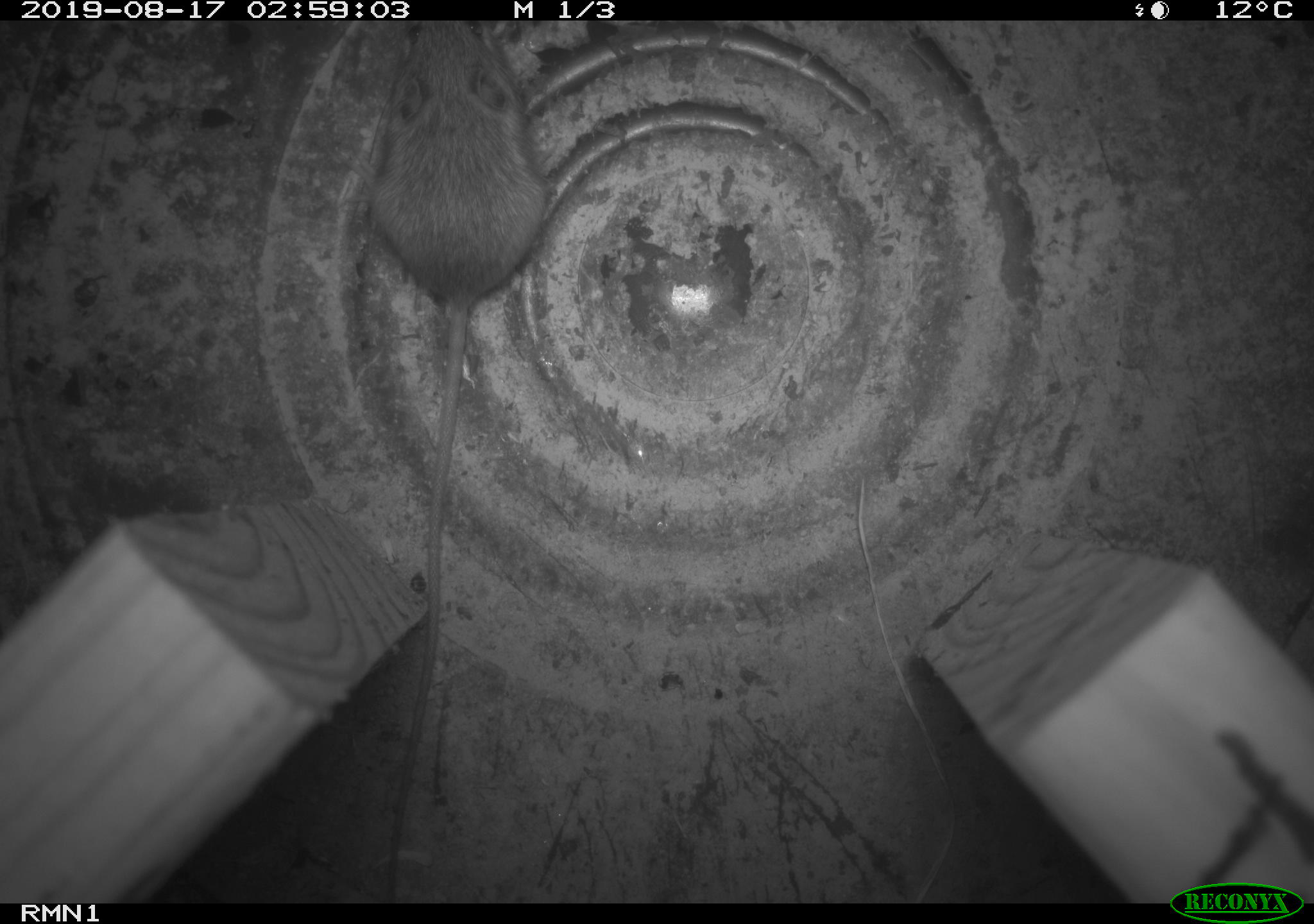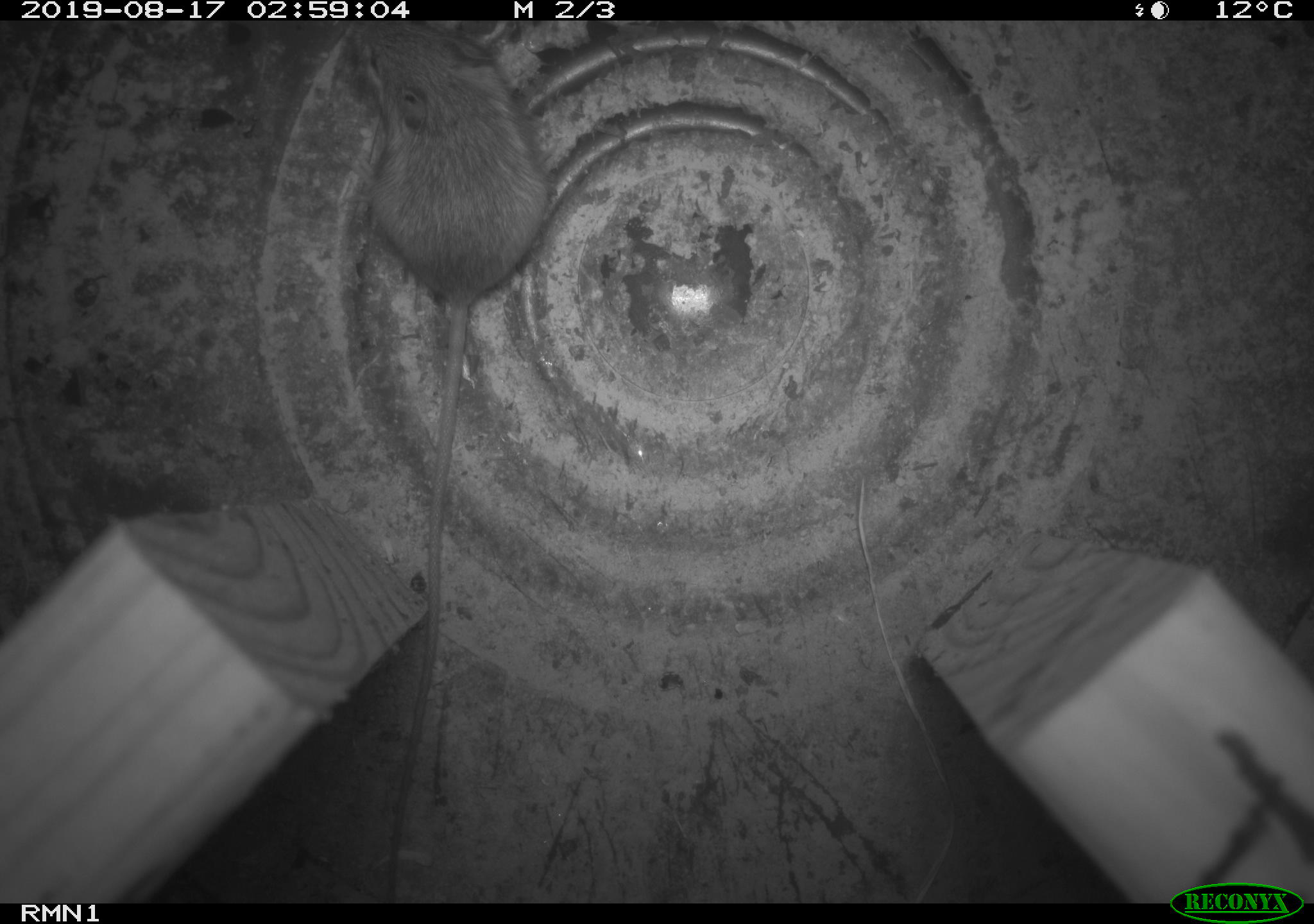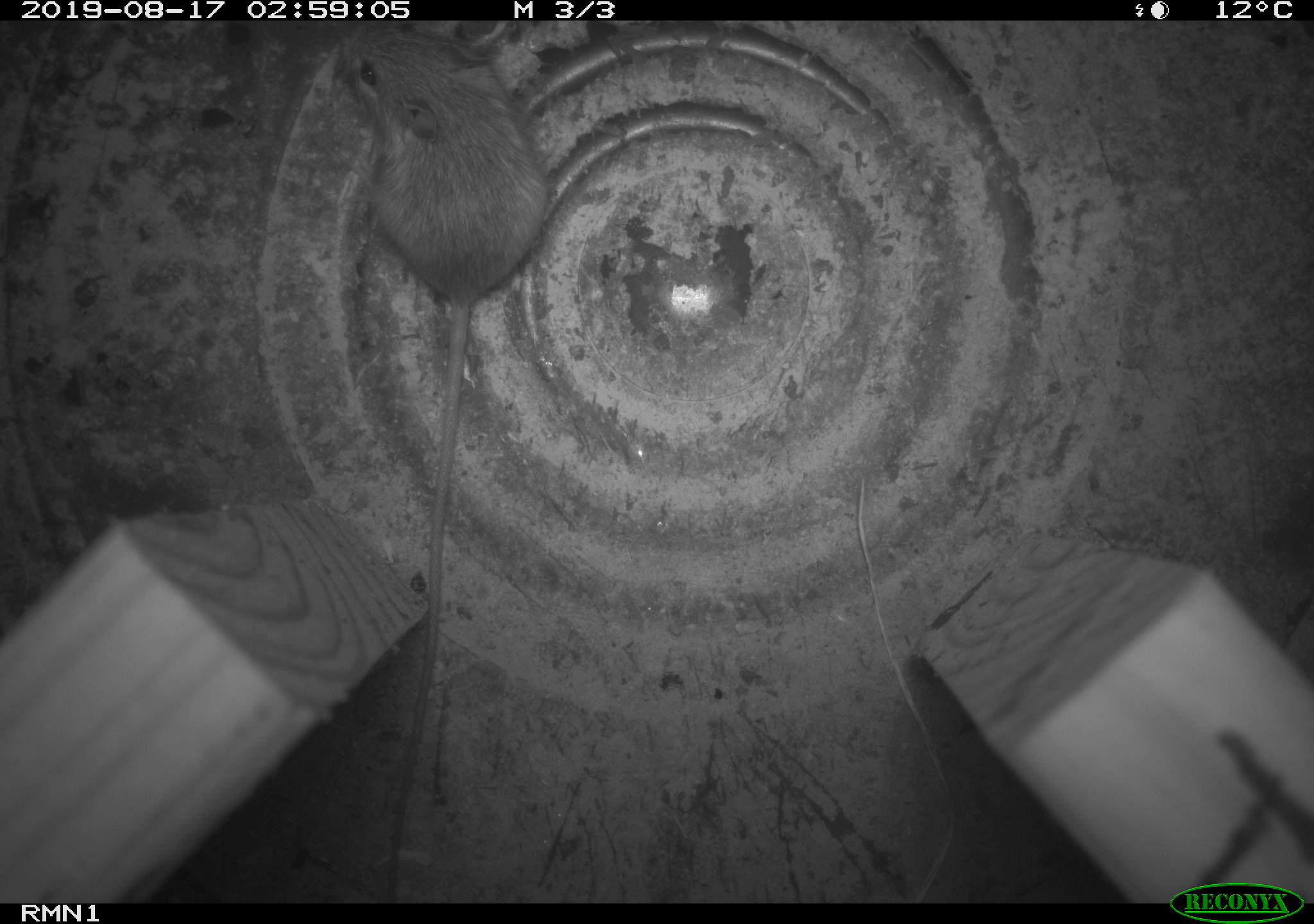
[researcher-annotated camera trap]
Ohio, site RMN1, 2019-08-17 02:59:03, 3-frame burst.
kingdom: Animalia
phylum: Chordata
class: Mammalia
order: Rodentia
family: Zapodidae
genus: Napaeozapus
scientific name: Napaeozapus insignis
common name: woodland jumping mouse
Woodland jumping mouse (Napaeozapus insignis).